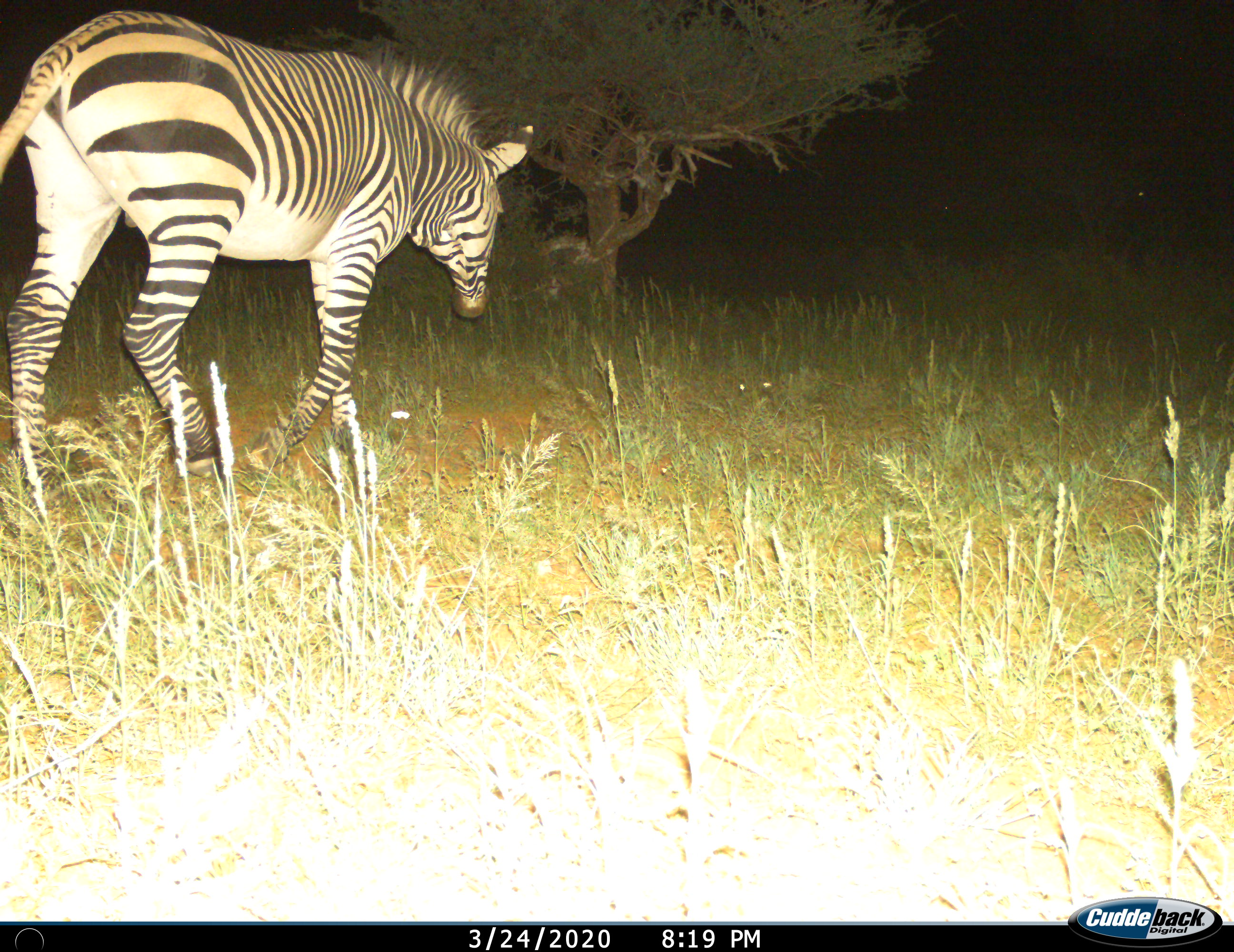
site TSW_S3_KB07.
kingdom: Animalia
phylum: Chordata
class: Mammalia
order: Perissodactyla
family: Equidae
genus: Equus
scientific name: Equus zebra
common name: mountain zebra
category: zebramountain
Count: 1.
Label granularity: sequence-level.